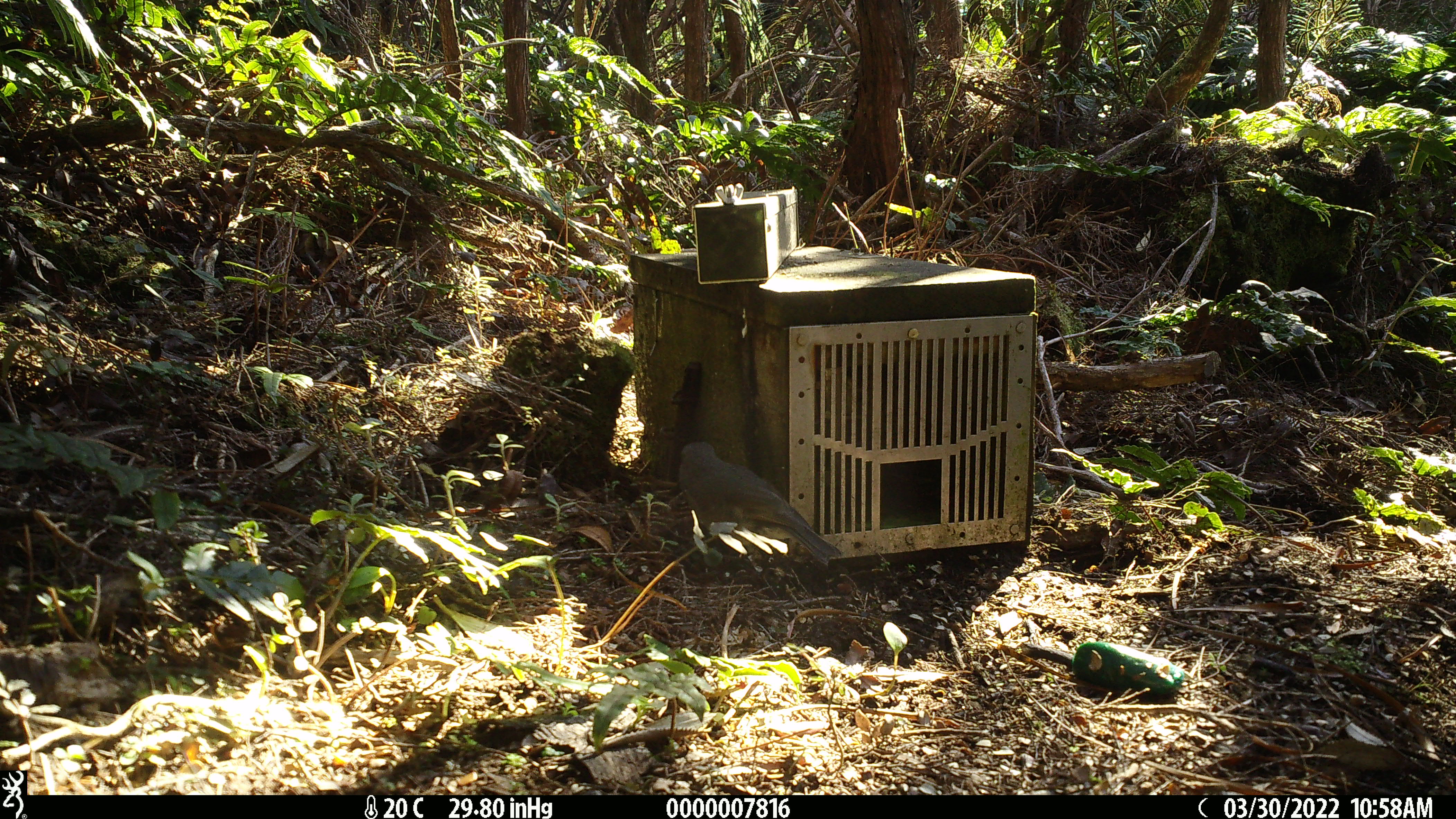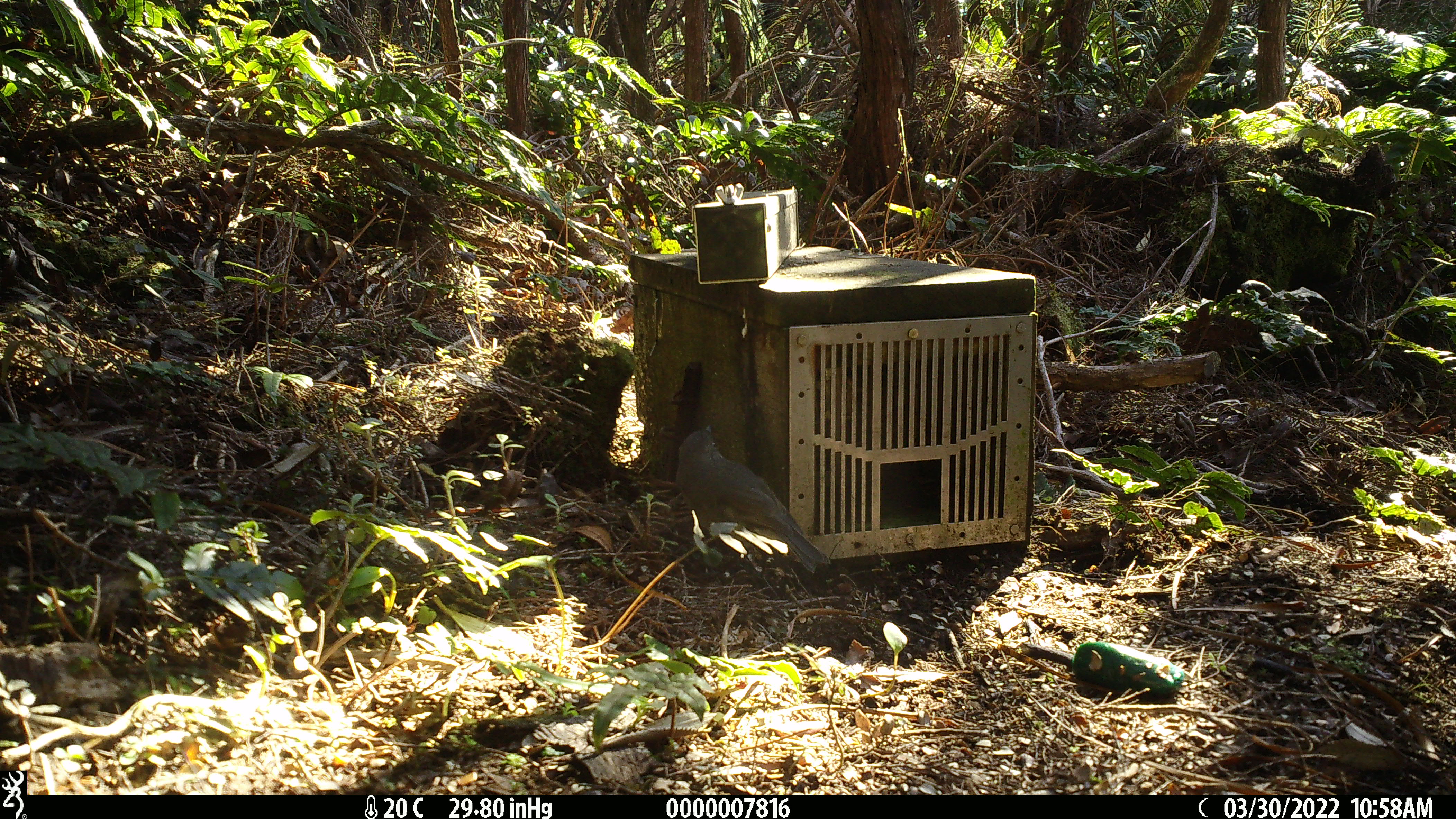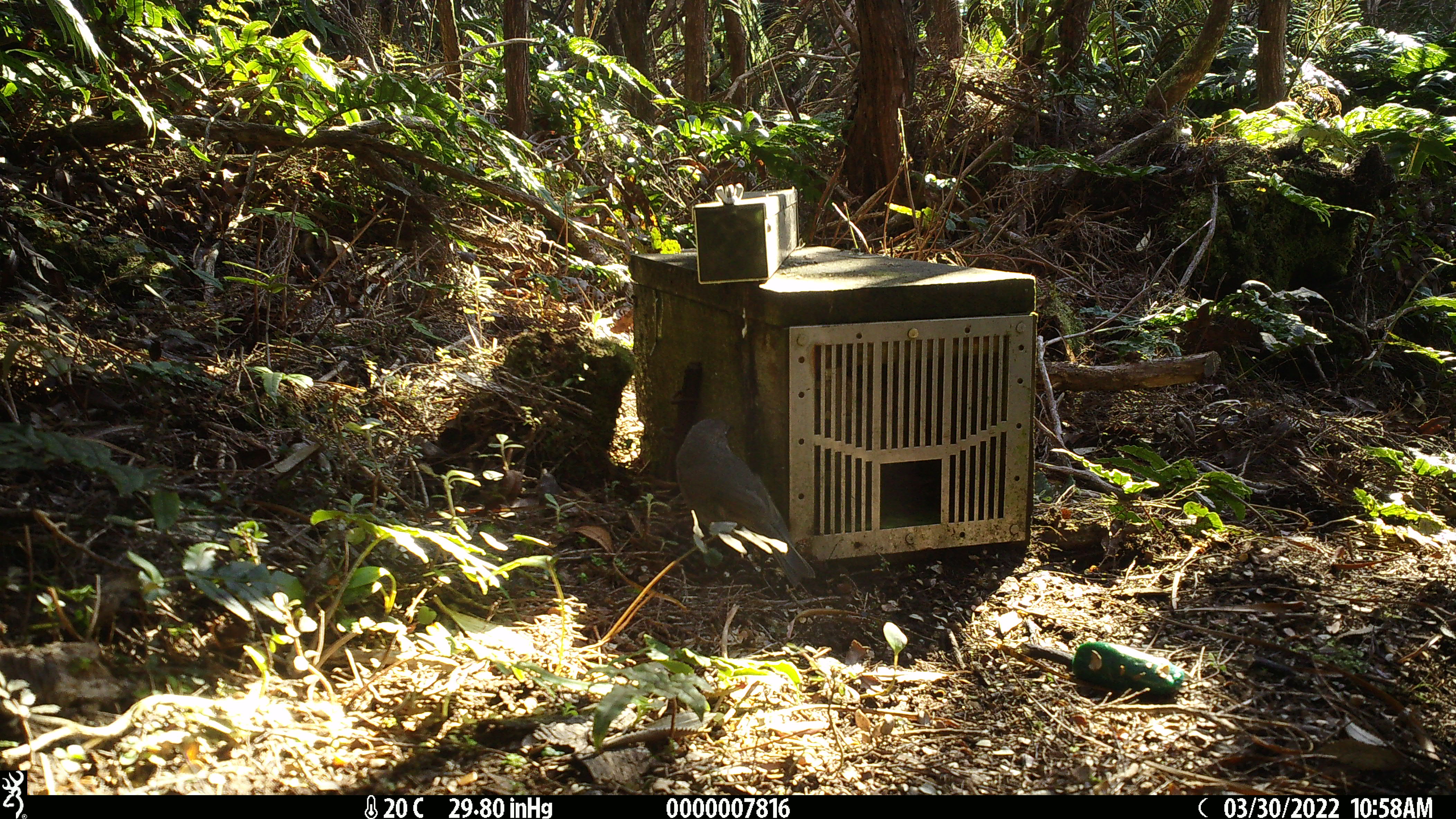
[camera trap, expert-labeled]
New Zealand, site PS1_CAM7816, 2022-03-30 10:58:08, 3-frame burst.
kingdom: Animalia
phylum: Chordata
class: Aves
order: Passeriformes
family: Petroicidae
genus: Petroica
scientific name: Petroica australis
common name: new zealand robin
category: robin